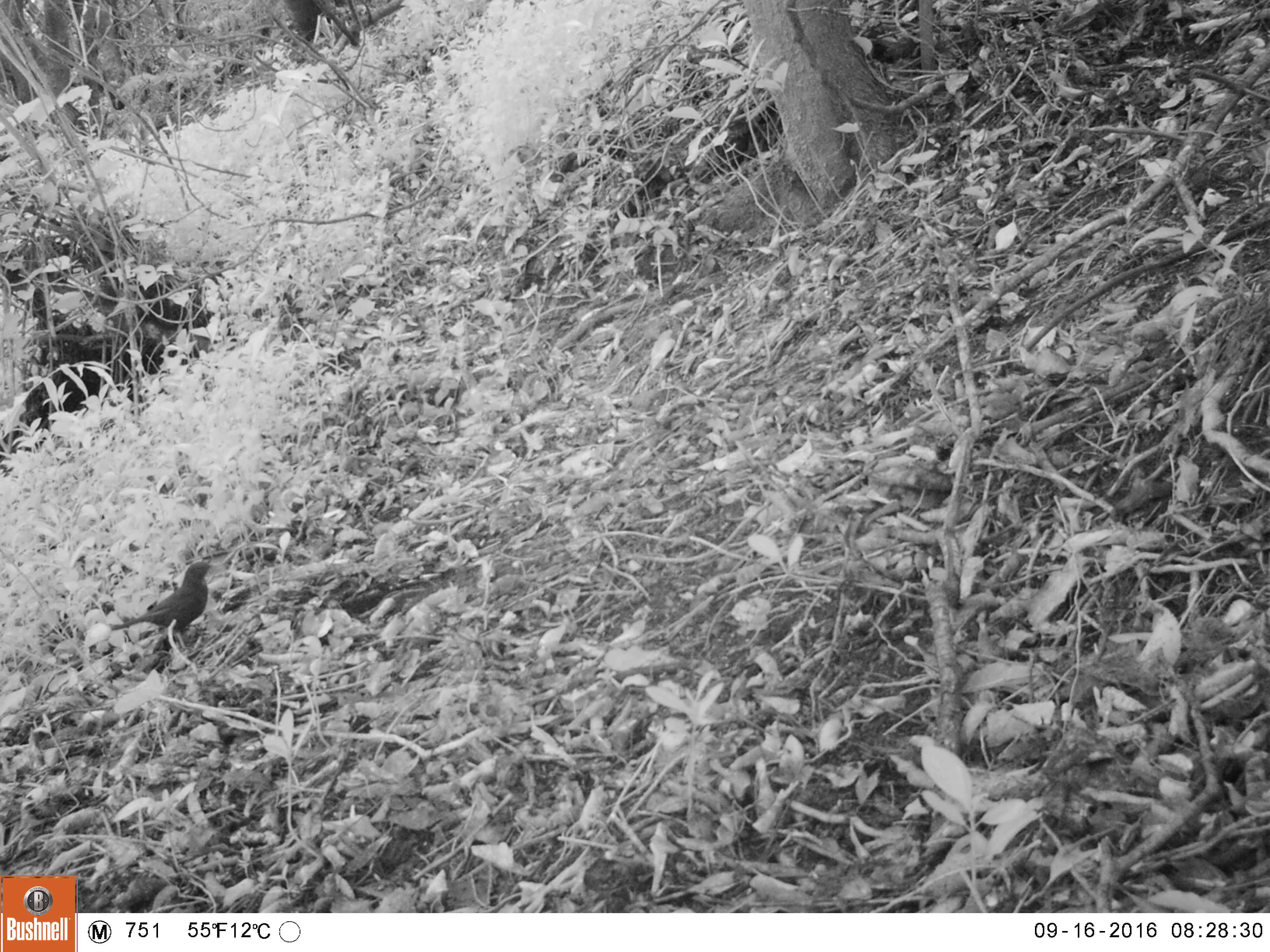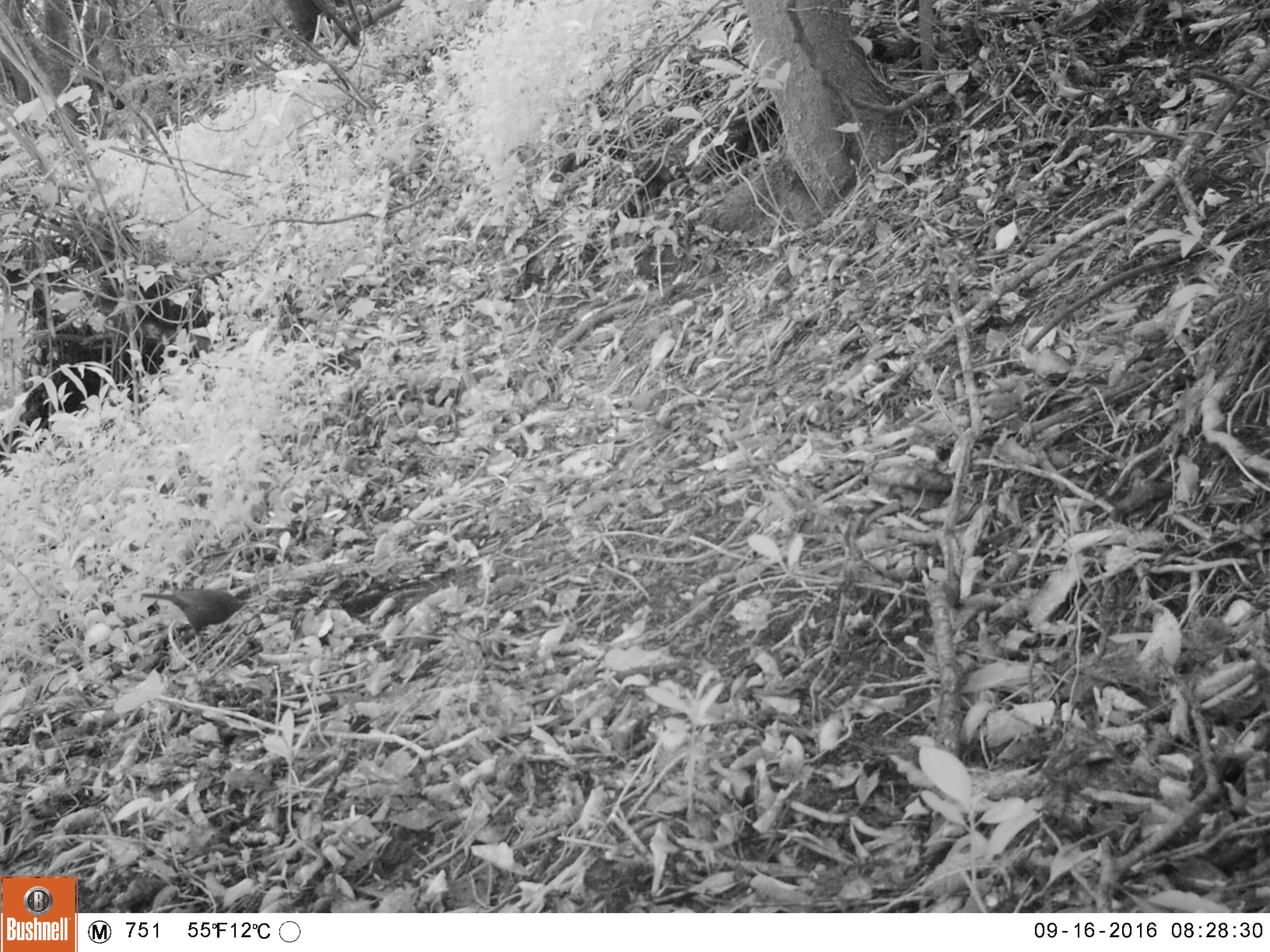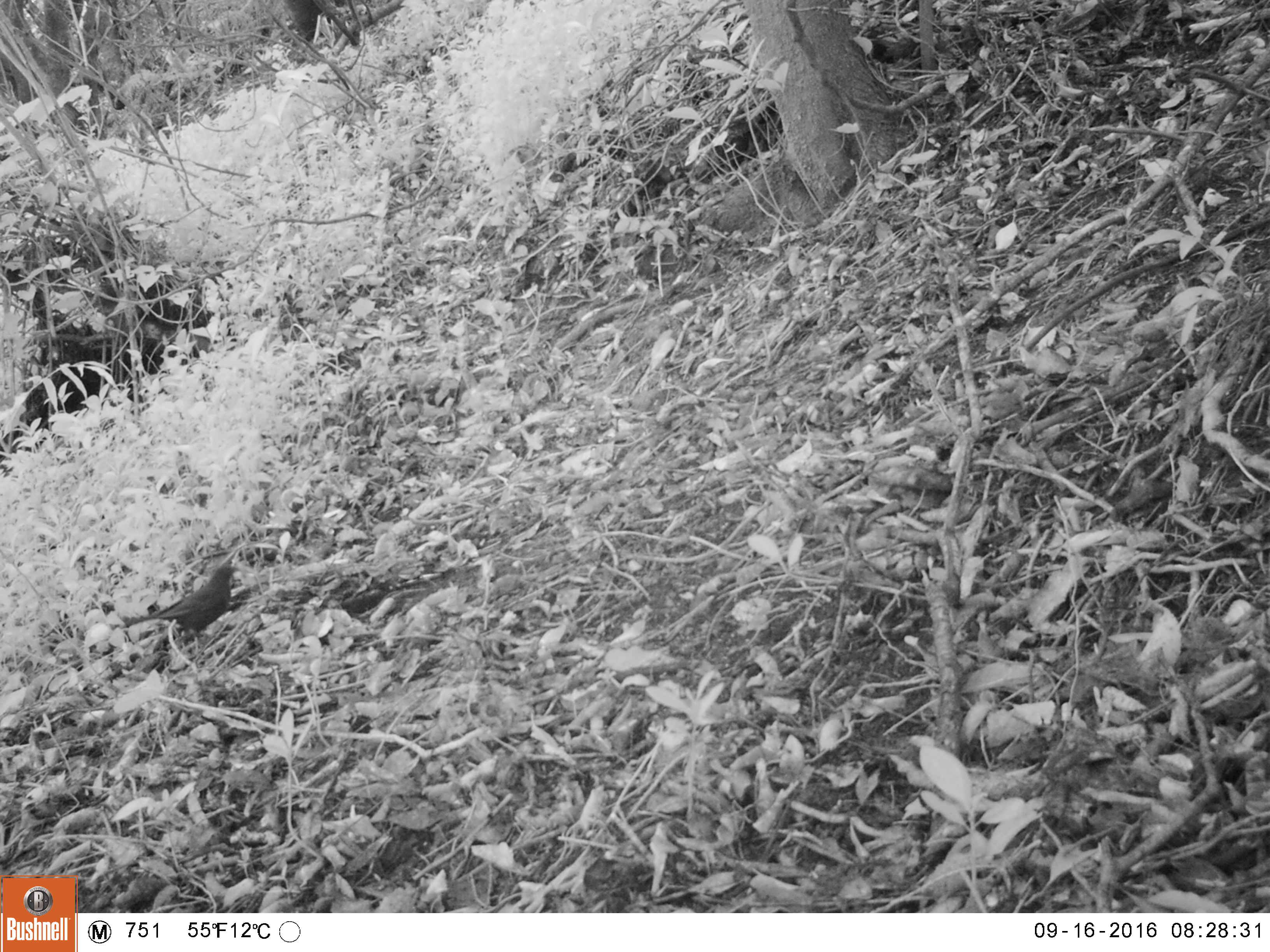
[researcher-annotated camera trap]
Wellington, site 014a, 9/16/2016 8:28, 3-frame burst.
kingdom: Animalia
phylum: Chordata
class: Aves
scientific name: Aves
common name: bird